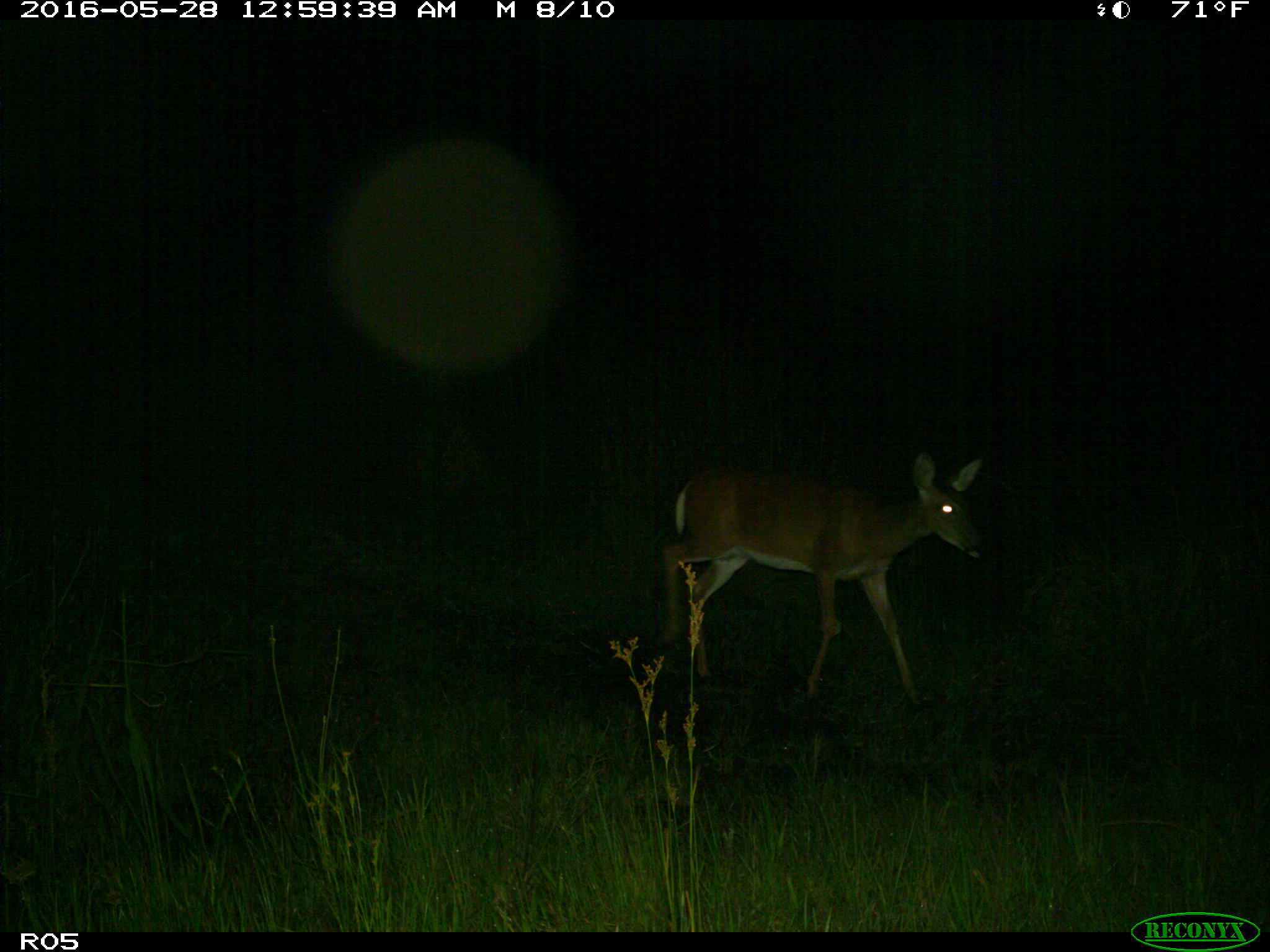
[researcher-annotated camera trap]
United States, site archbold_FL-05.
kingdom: Animalia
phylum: Chordata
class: Mammalia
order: Artiodactyla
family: Cervidae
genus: Odocoileus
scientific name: Odocoileus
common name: deer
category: unidentified deer